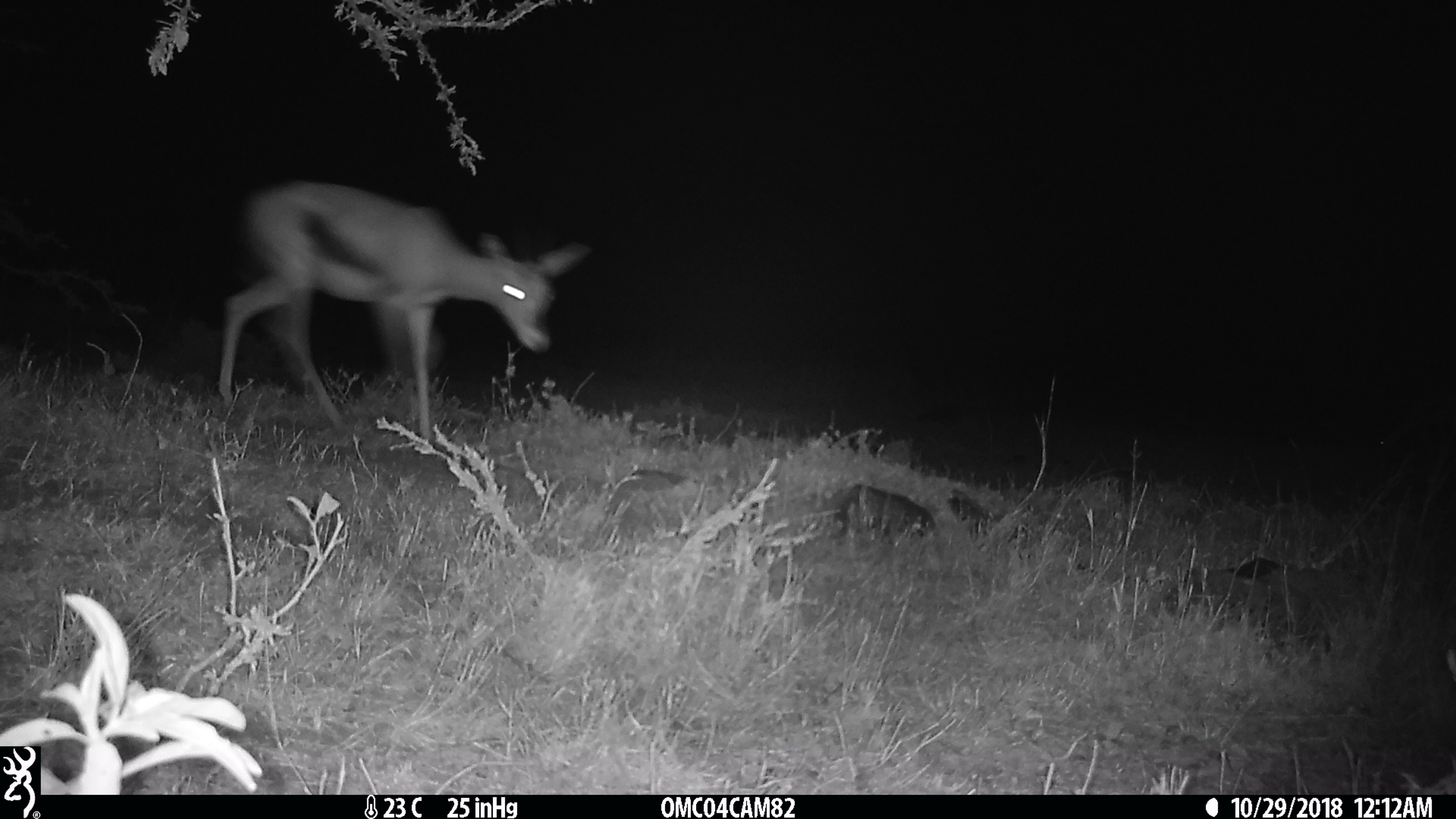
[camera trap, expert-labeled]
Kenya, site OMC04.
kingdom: Animalia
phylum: Chordata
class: Mammalia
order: Artiodactyla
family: Bovidae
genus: Eudorcas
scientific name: Eudorcas thomsonii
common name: thomon's gazelle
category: gazelle thomsons